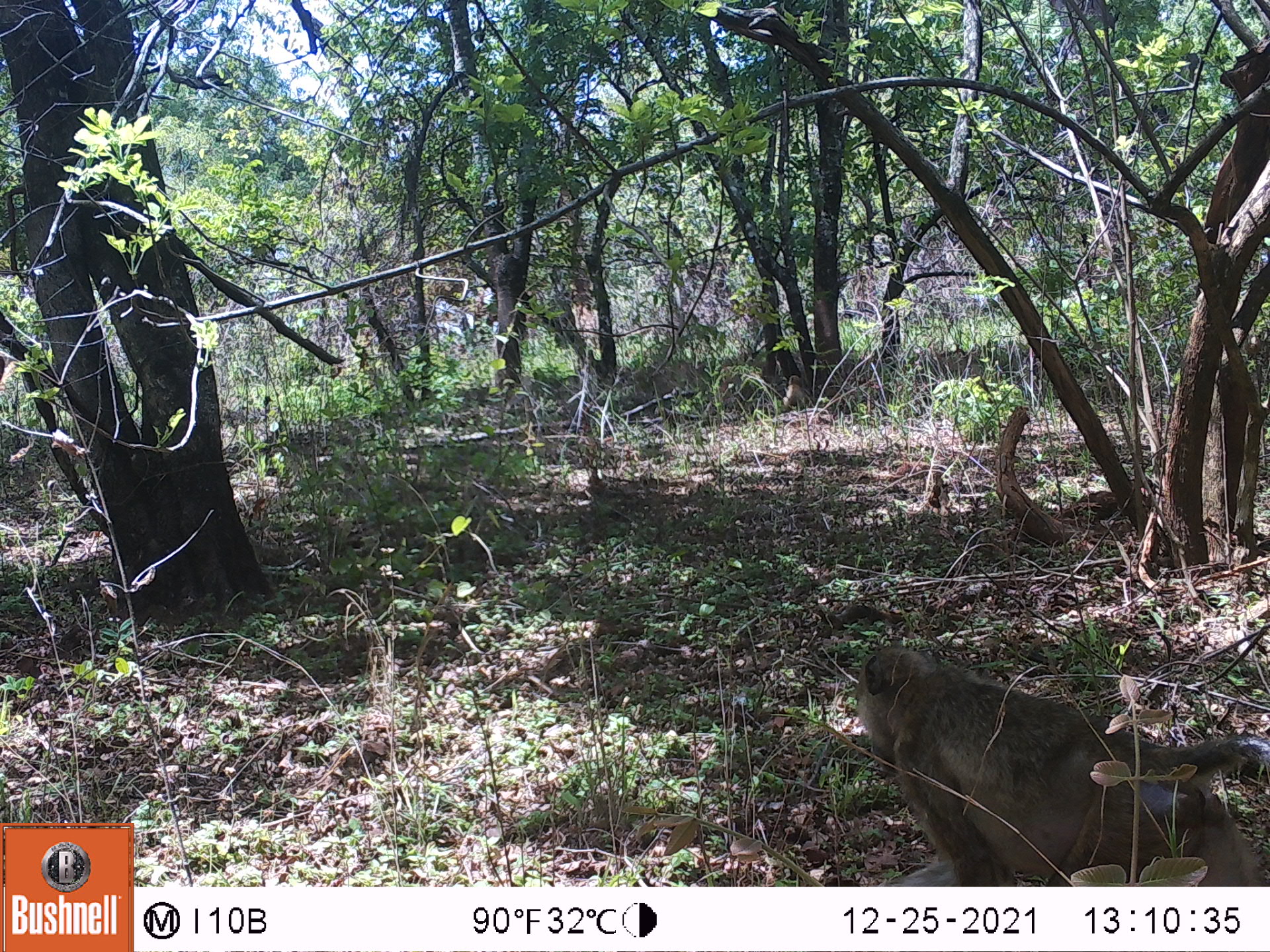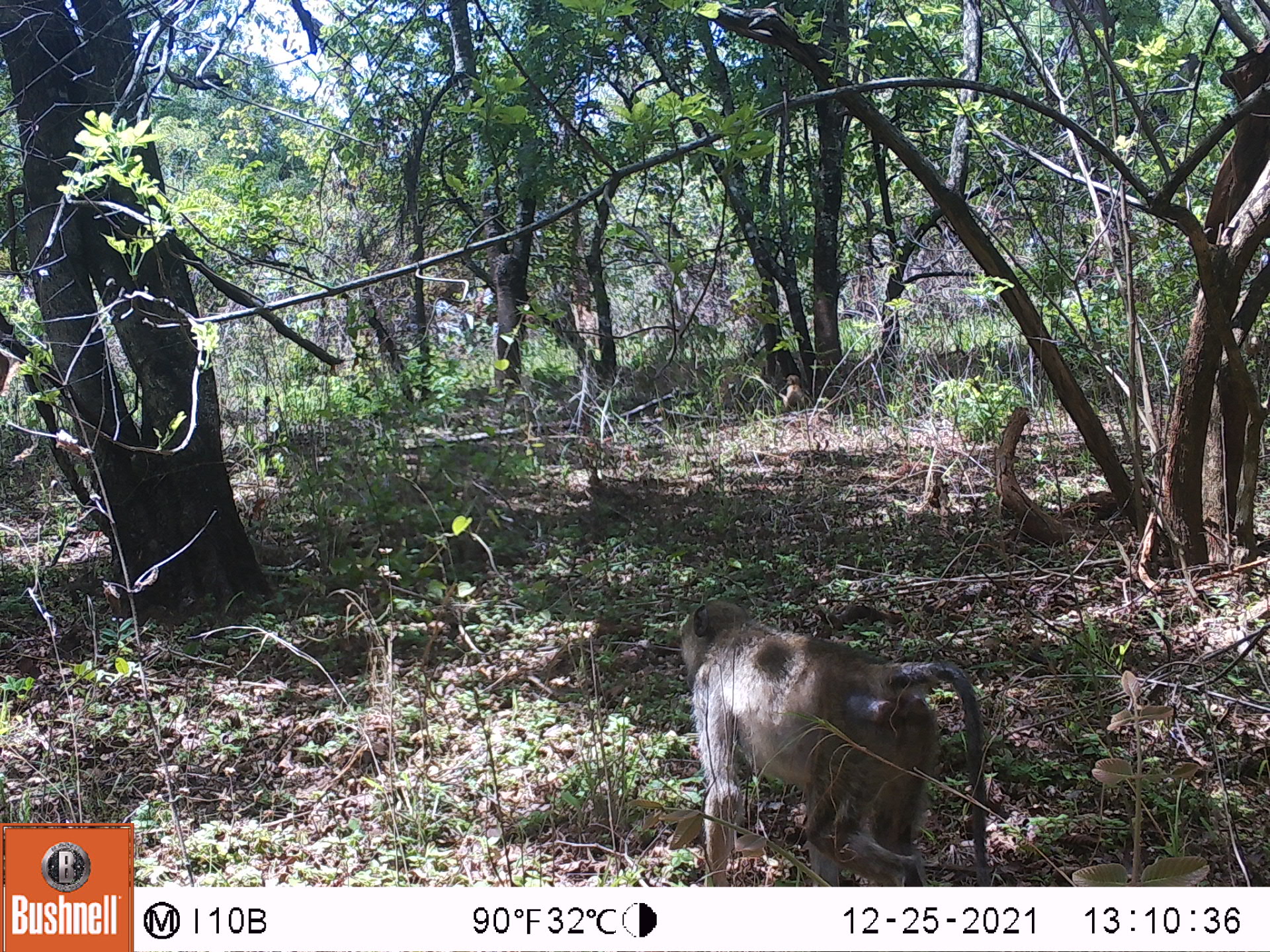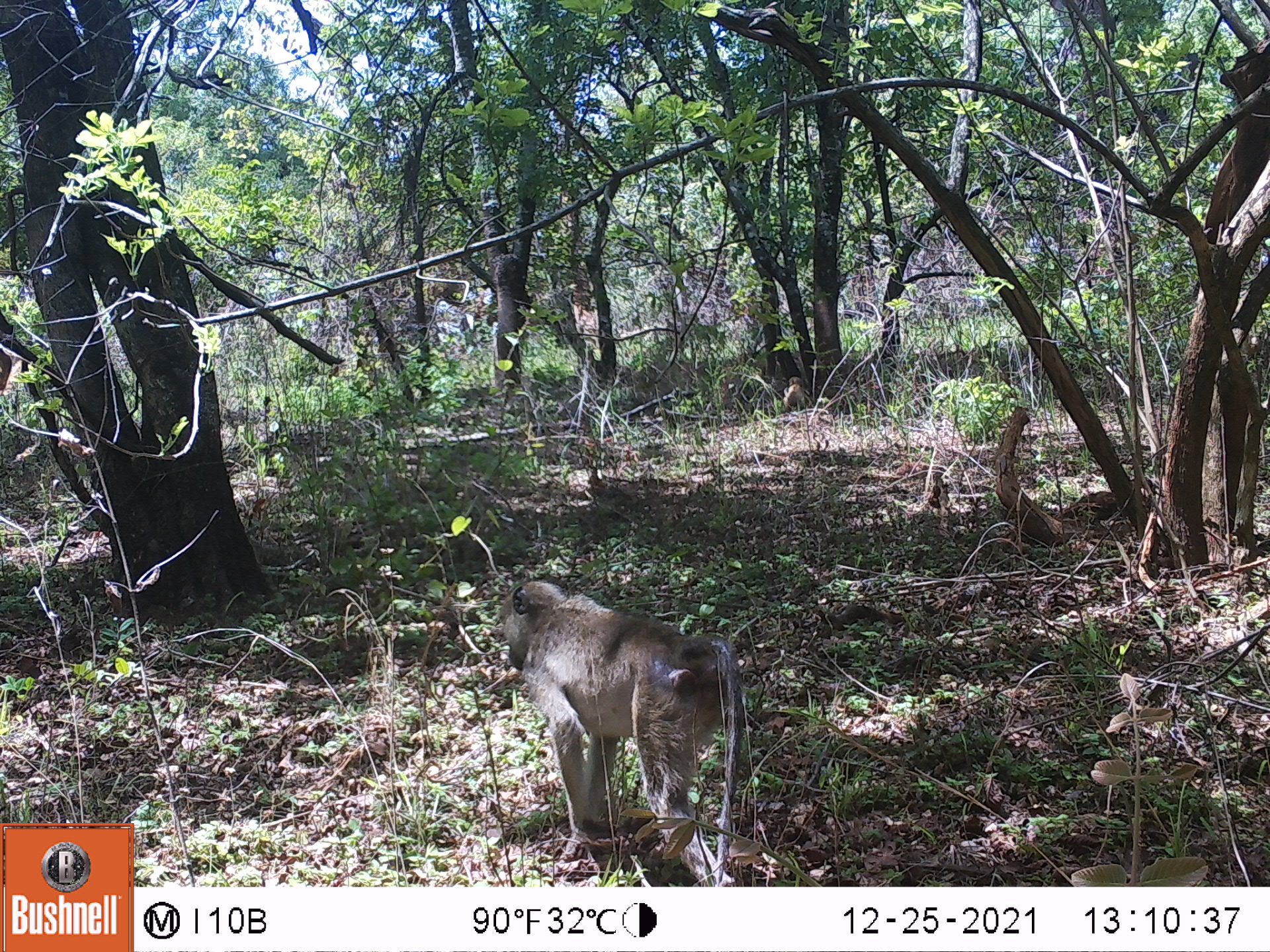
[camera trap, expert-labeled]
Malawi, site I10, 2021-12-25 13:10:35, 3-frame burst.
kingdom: Animalia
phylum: Chordata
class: Mammalia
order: Primates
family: Cercopithecidae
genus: Papio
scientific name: Papio cynocephalus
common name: yellow baboon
Yellow baboon (Papio cynocephalus), count 1.